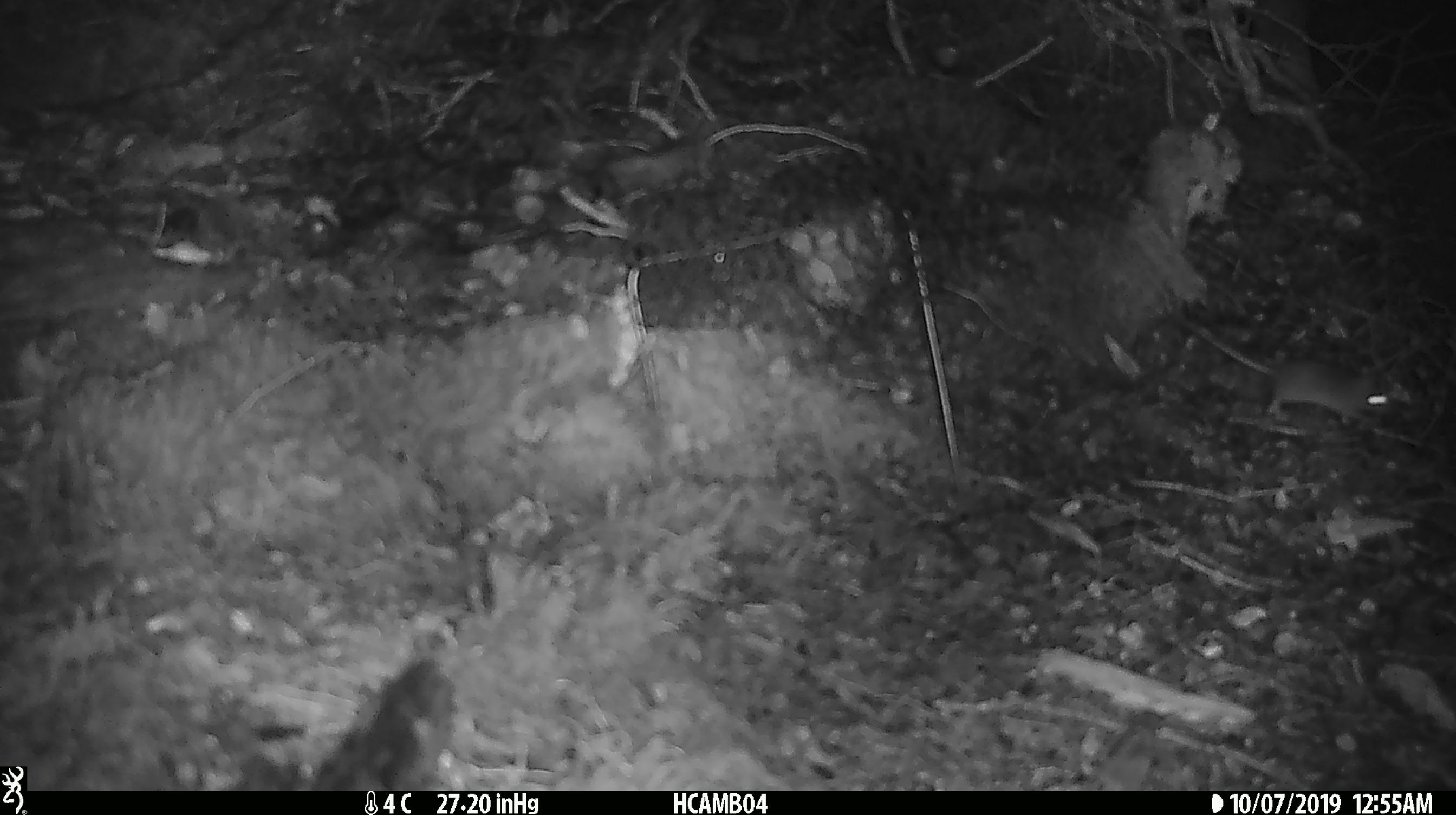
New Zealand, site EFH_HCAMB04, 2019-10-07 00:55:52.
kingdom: Animalia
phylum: Chordata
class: Mammalia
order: Rodentia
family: Muridae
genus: Mus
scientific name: Mus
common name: mouse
Mouse (Mus).